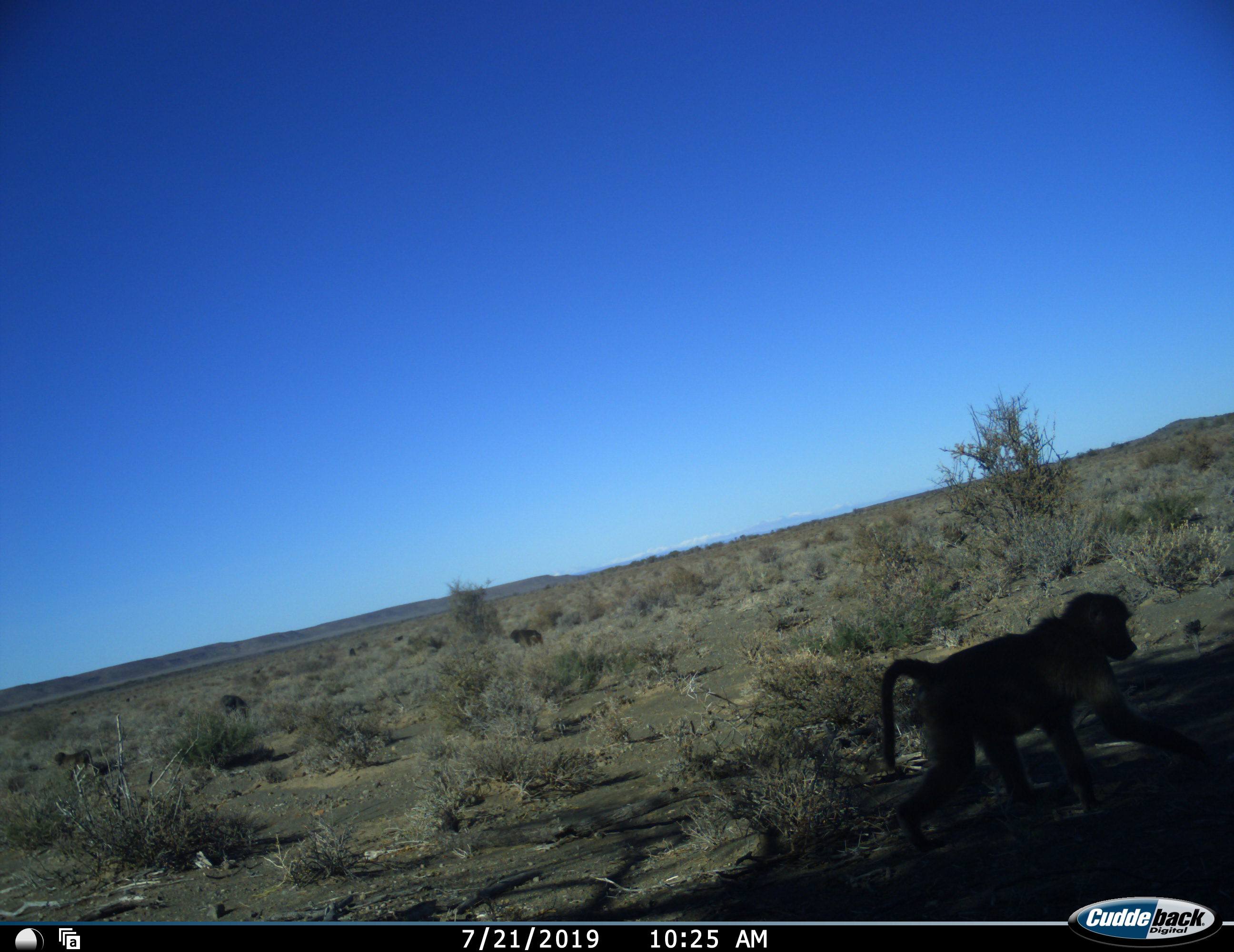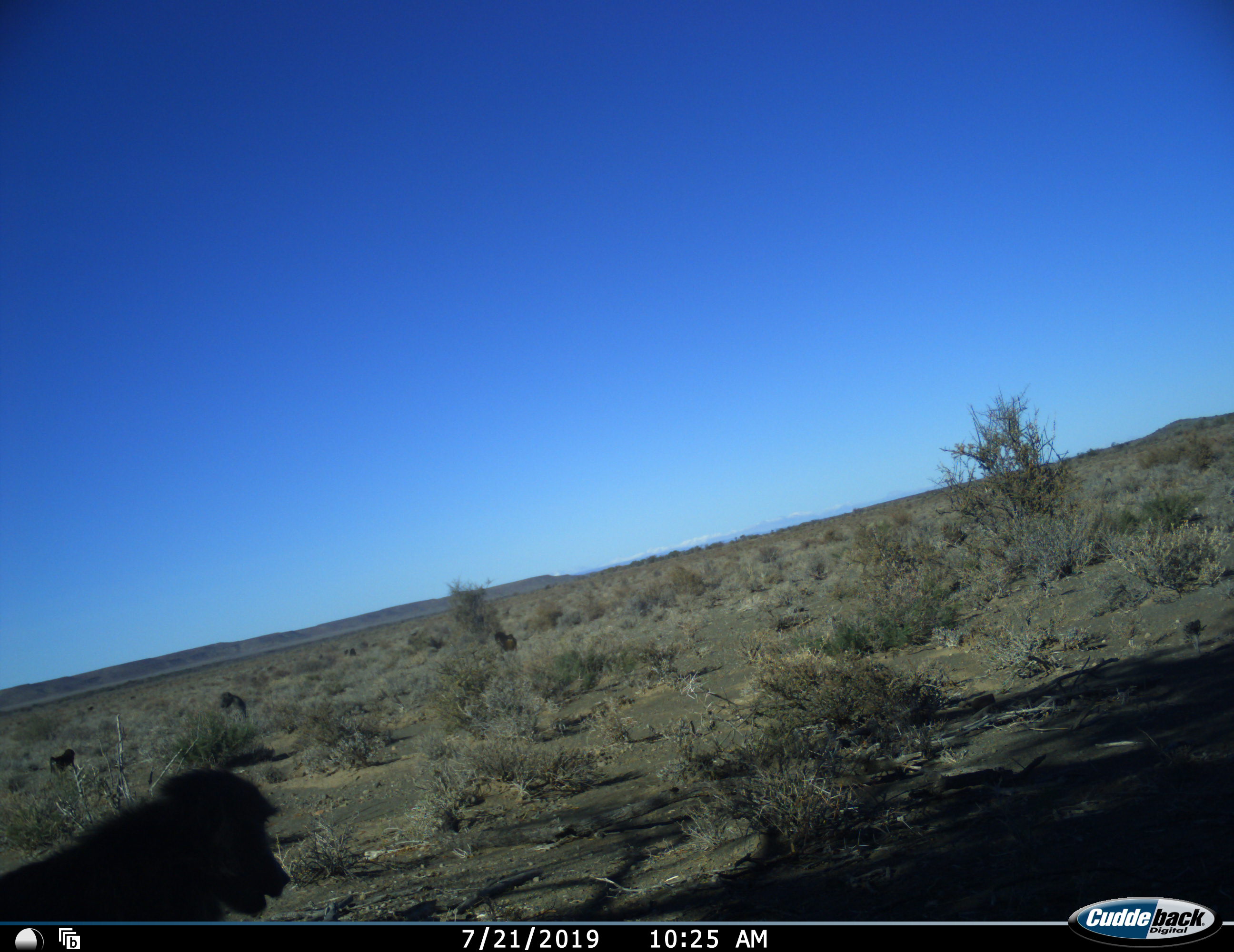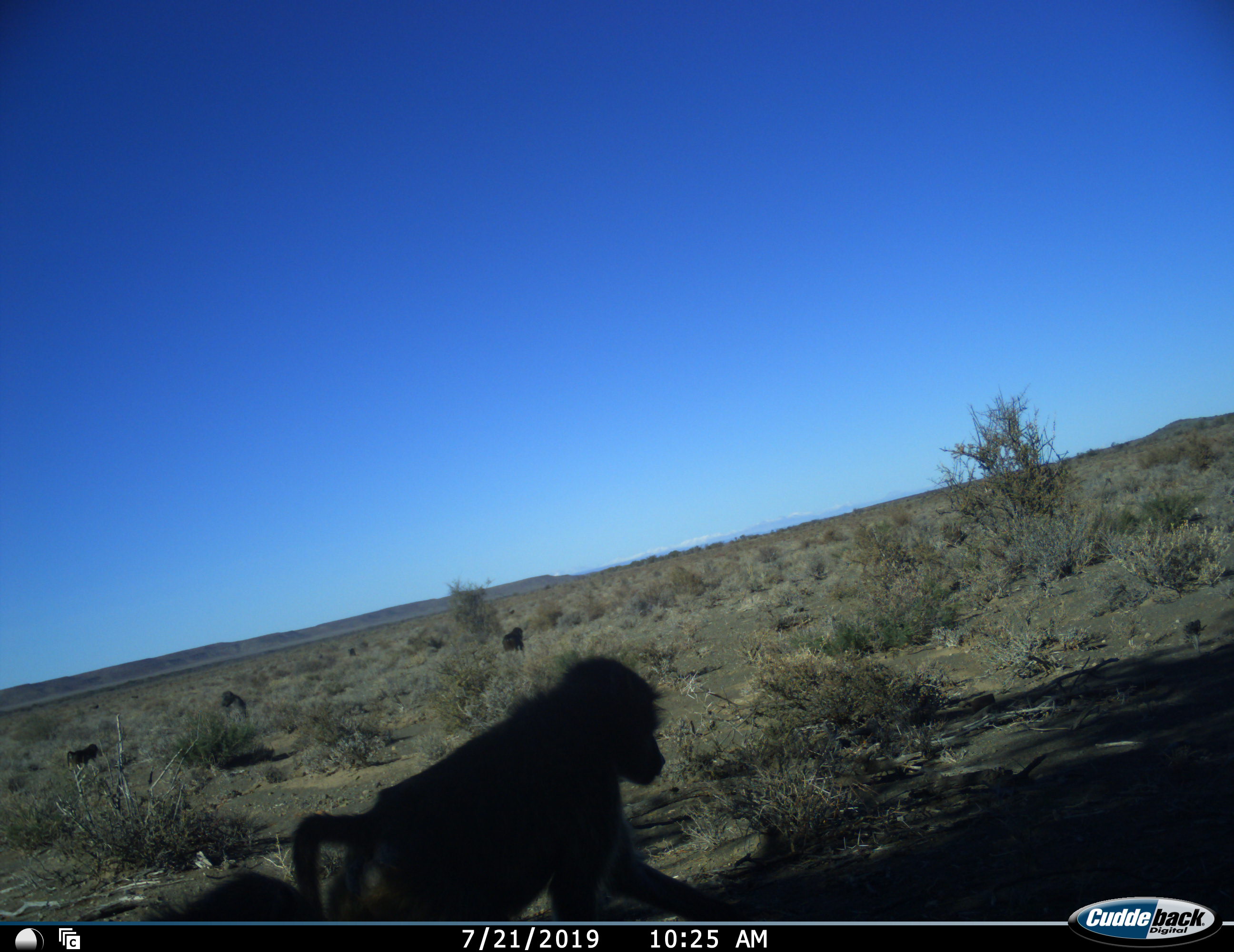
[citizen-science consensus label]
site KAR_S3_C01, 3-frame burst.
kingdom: Animalia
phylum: Chordata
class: Mammalia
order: Primates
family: Cercopithecidae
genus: Papio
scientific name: Papio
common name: baboon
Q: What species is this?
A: Baboon (Papio).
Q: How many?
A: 5.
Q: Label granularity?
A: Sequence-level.